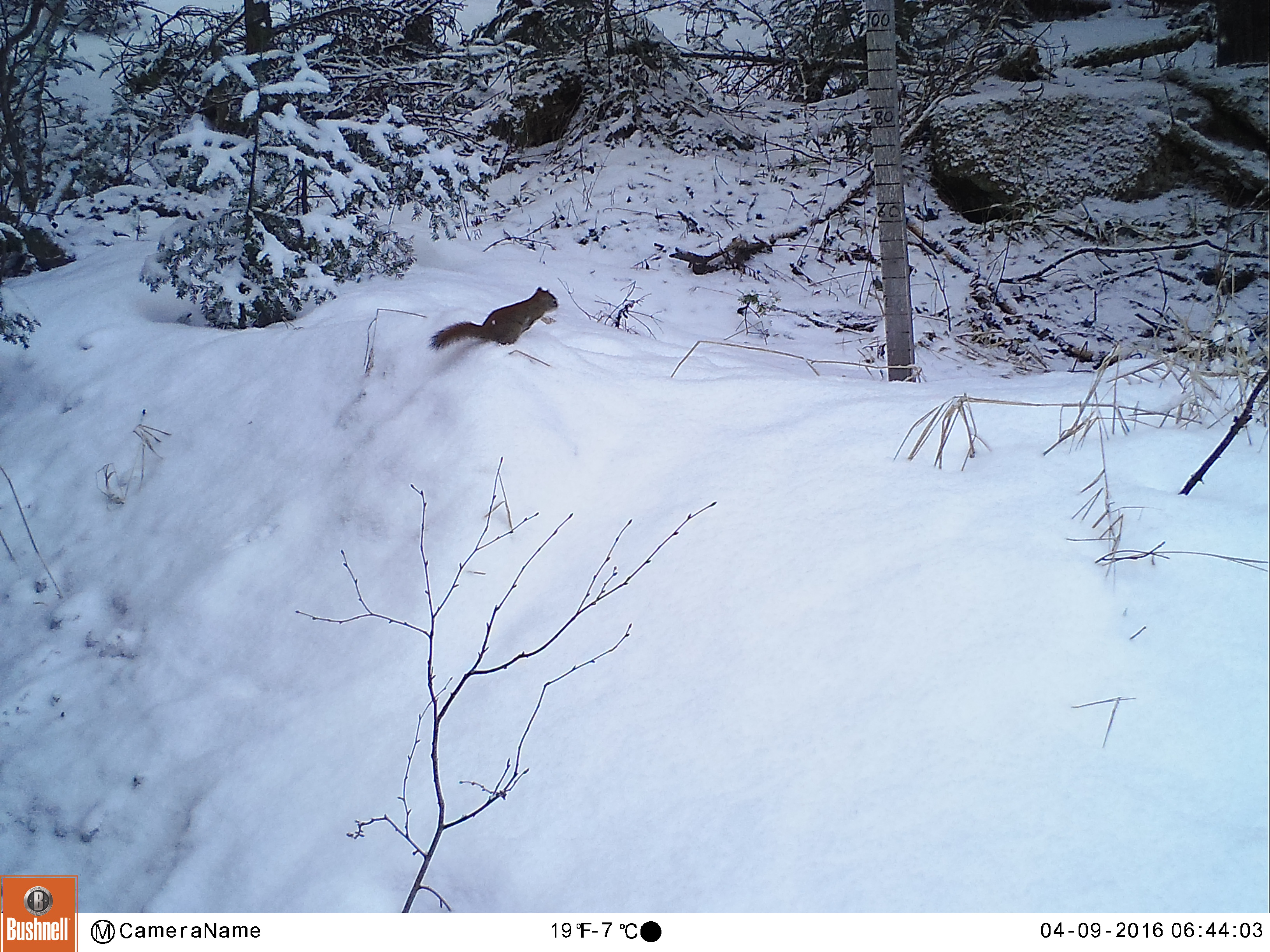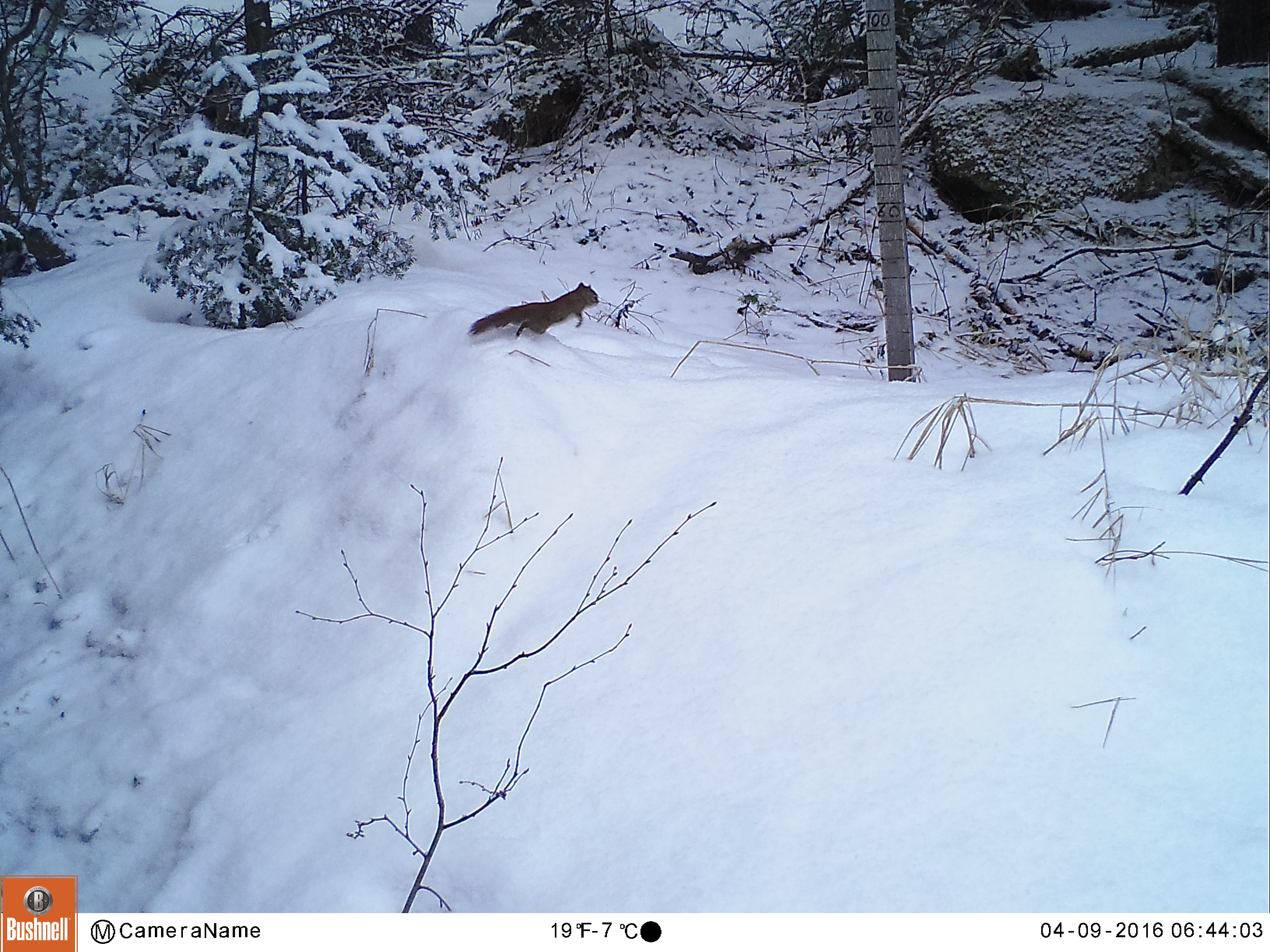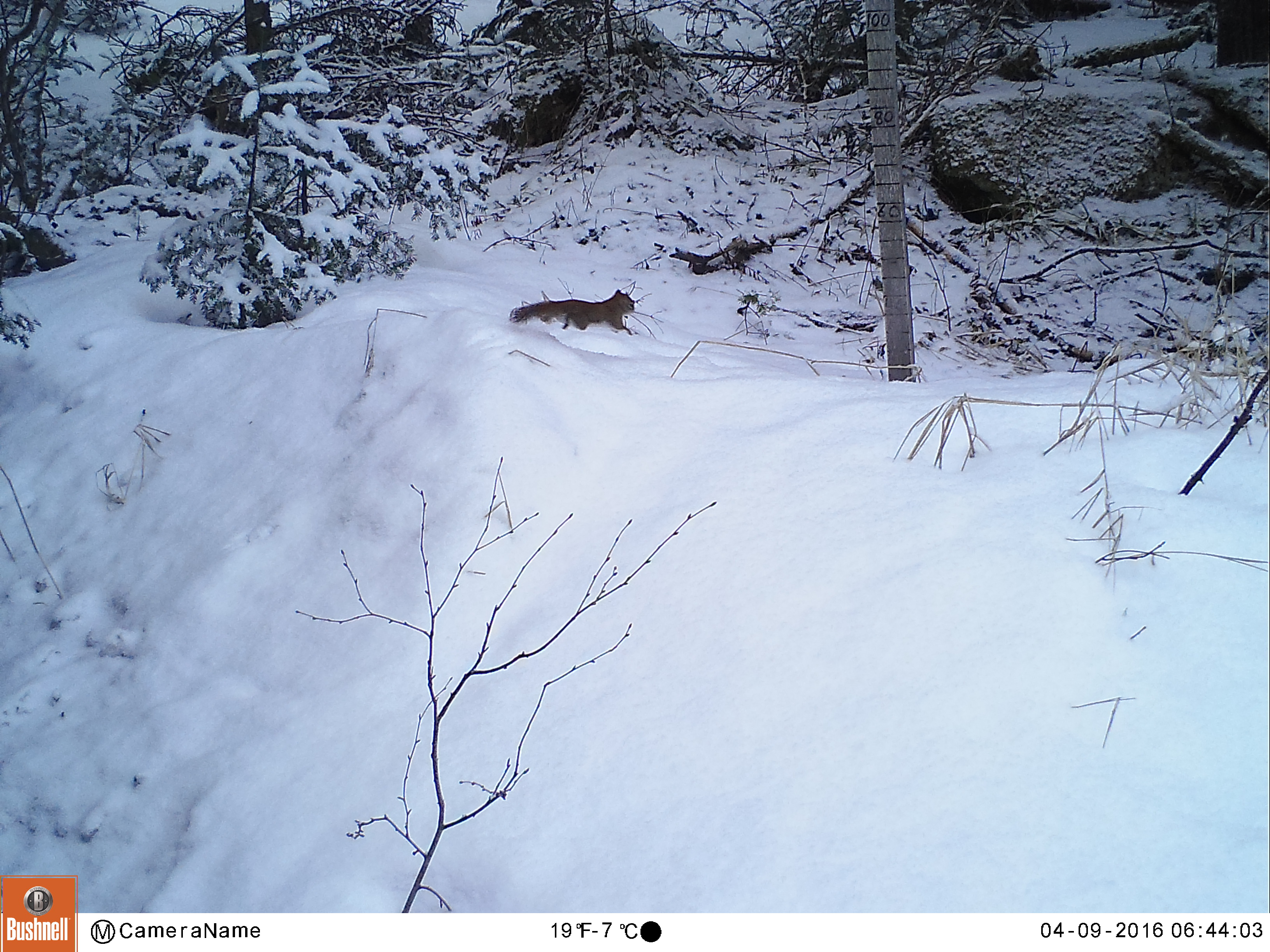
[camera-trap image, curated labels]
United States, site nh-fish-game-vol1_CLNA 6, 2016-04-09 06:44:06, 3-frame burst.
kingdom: Animalia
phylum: Chordata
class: Mammalia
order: Rodentia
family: Sciuridae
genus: Tamiasciurus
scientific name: Tamiasciurus hudsonicus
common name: red squirrel